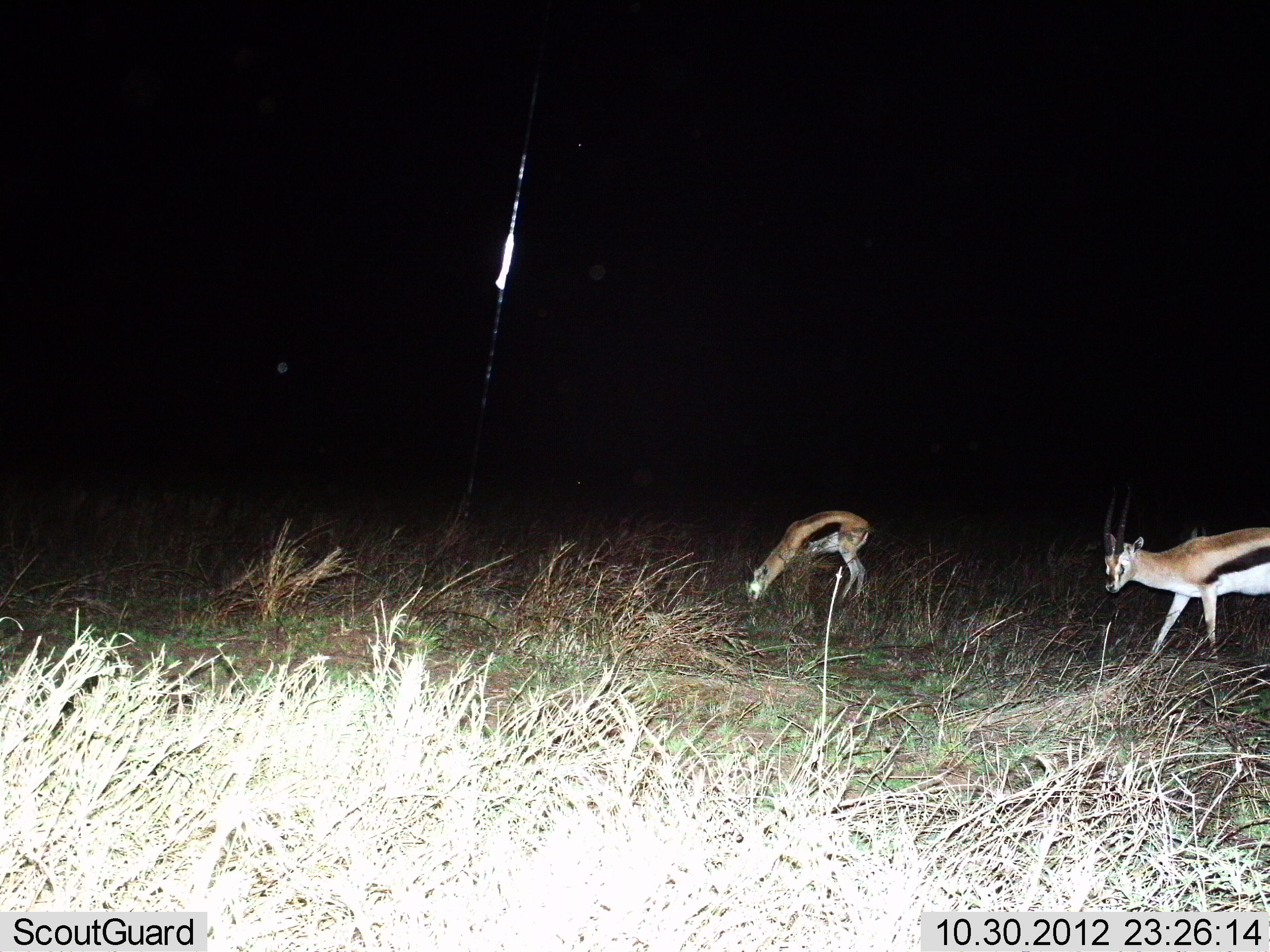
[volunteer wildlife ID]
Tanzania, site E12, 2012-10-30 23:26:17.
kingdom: Animalia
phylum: Chordata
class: Mammalia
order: Artiodactyla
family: Bovidae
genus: Eudorcas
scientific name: Eudorcas thomsonii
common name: thomson's gazelle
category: gazellethomsons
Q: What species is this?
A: Gazellethomsons (thomson's gazelle) (Eudorcas thomsonii).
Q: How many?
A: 2.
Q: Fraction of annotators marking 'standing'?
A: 40%.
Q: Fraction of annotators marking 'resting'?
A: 0%.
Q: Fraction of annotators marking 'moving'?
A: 60%.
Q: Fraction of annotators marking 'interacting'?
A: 0%.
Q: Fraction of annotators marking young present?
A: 0%.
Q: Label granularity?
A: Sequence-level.